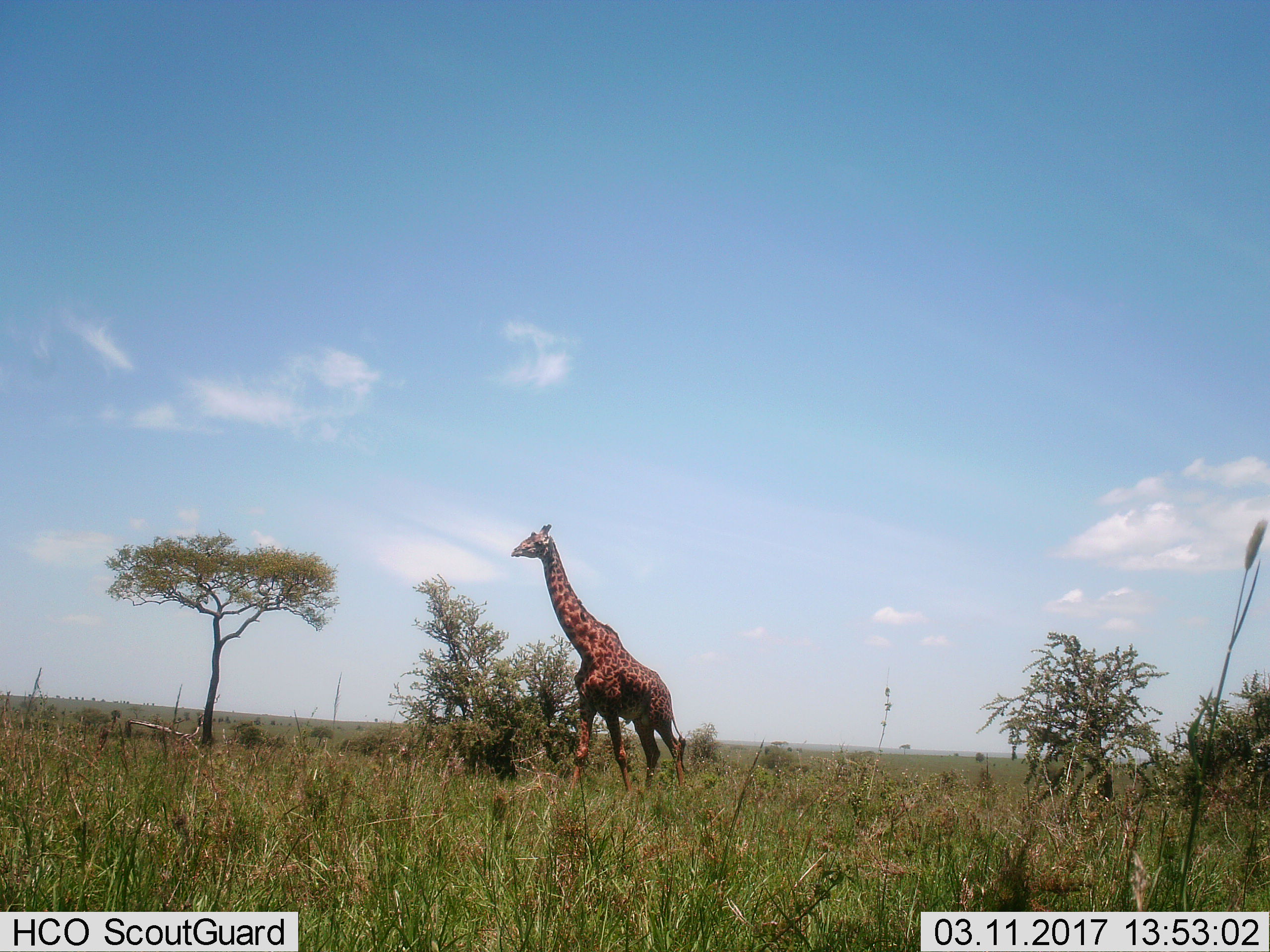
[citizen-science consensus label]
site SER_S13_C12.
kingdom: Animalia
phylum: Chordata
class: Mammalia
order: Artiodactyla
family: Giraffidae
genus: Giraffa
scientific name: Giraffa camelopardalis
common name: giraffe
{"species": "giraffe (Giraffa camelopardalis)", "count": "1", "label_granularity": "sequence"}